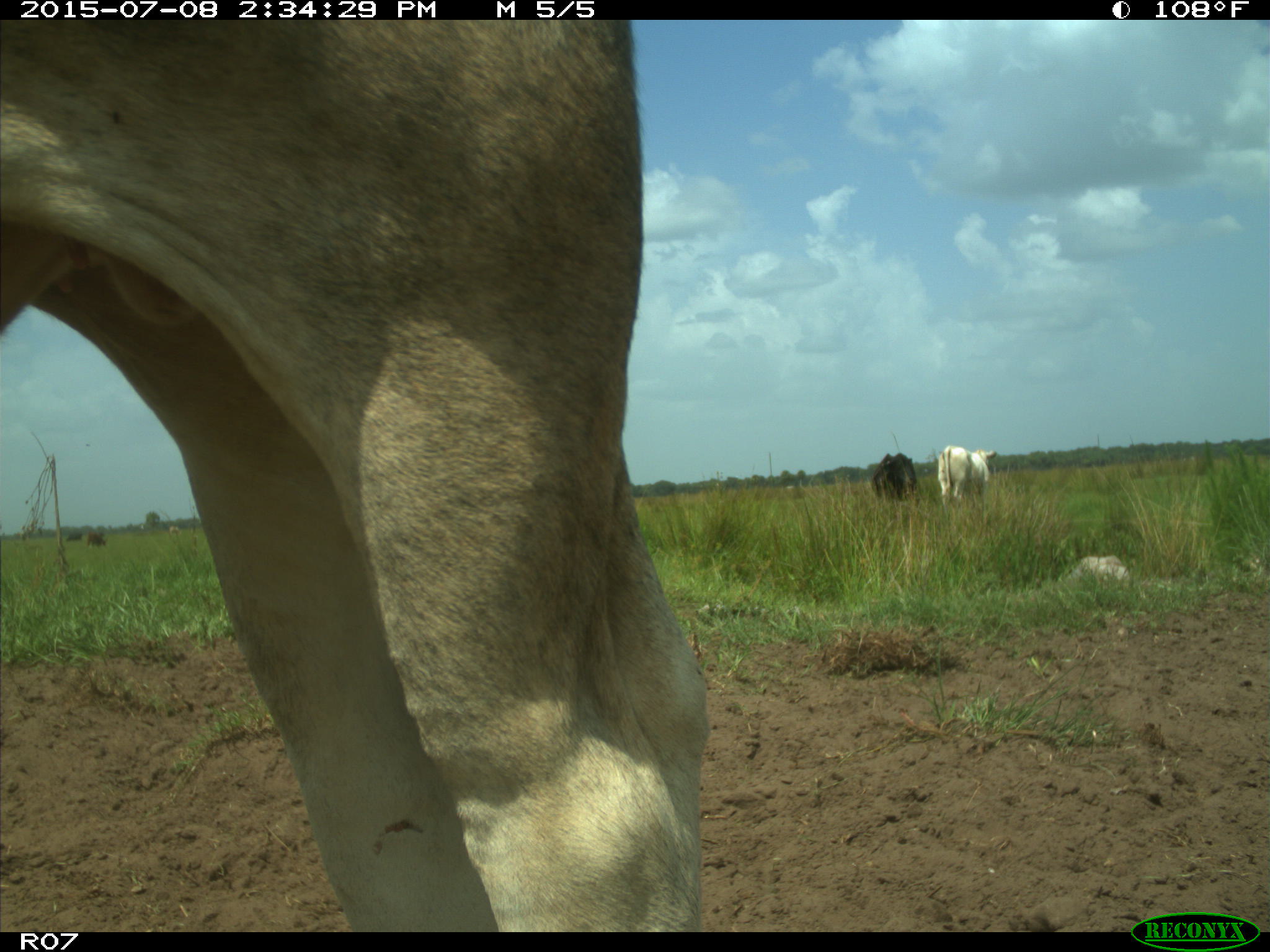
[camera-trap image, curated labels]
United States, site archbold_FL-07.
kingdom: Animalia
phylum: Chordata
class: Mammalia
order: Artiodactyla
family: Bovidae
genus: Bos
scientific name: Bos taurus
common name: domestic cow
Bos taurus (domestic cow).